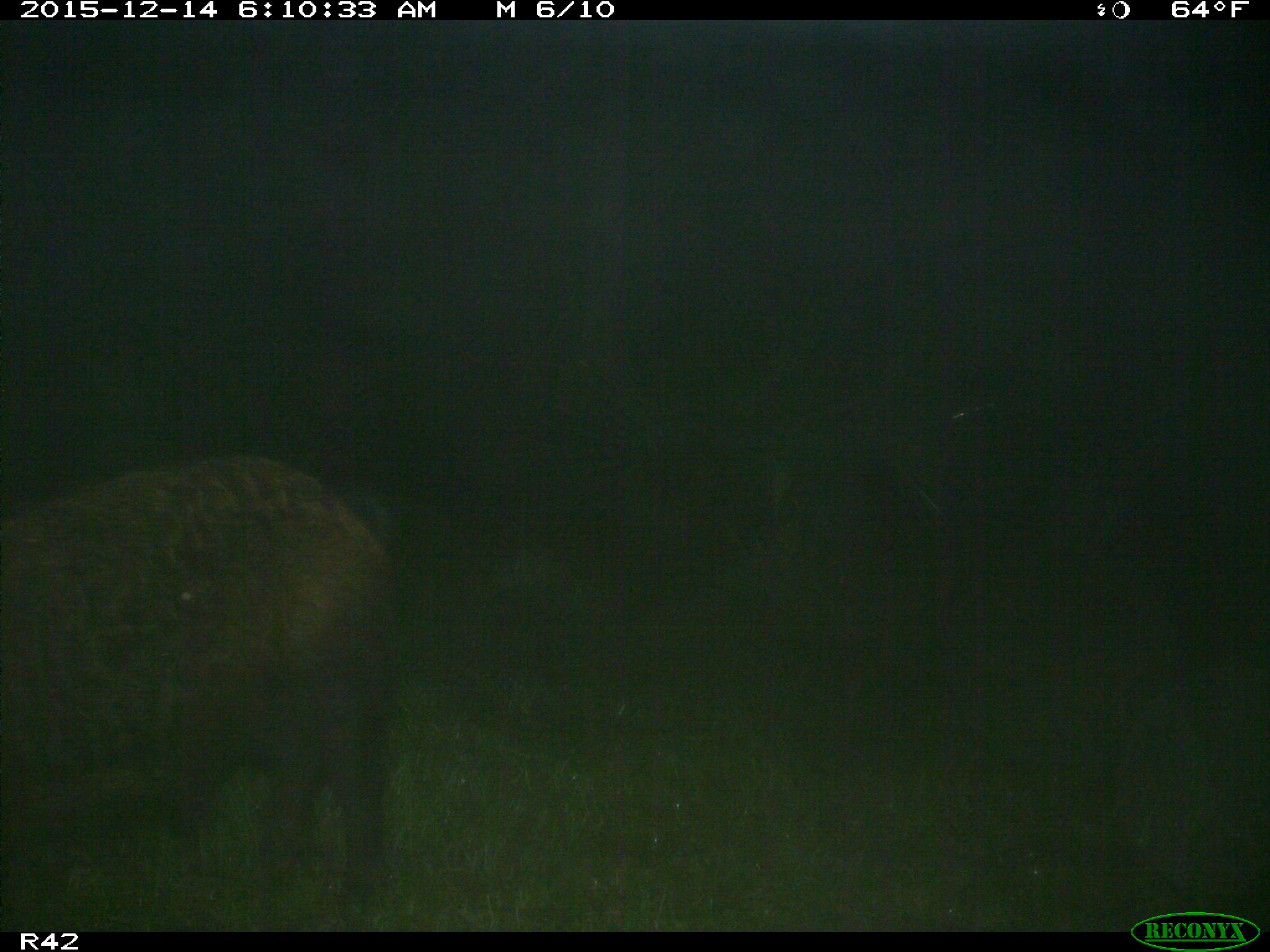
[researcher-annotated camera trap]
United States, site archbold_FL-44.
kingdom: Animalia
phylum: Chordata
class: Mammalia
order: Artiodactyla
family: Suidae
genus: Sus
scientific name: Sus scrofa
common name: wild boar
Sus scrofa (wild boar).